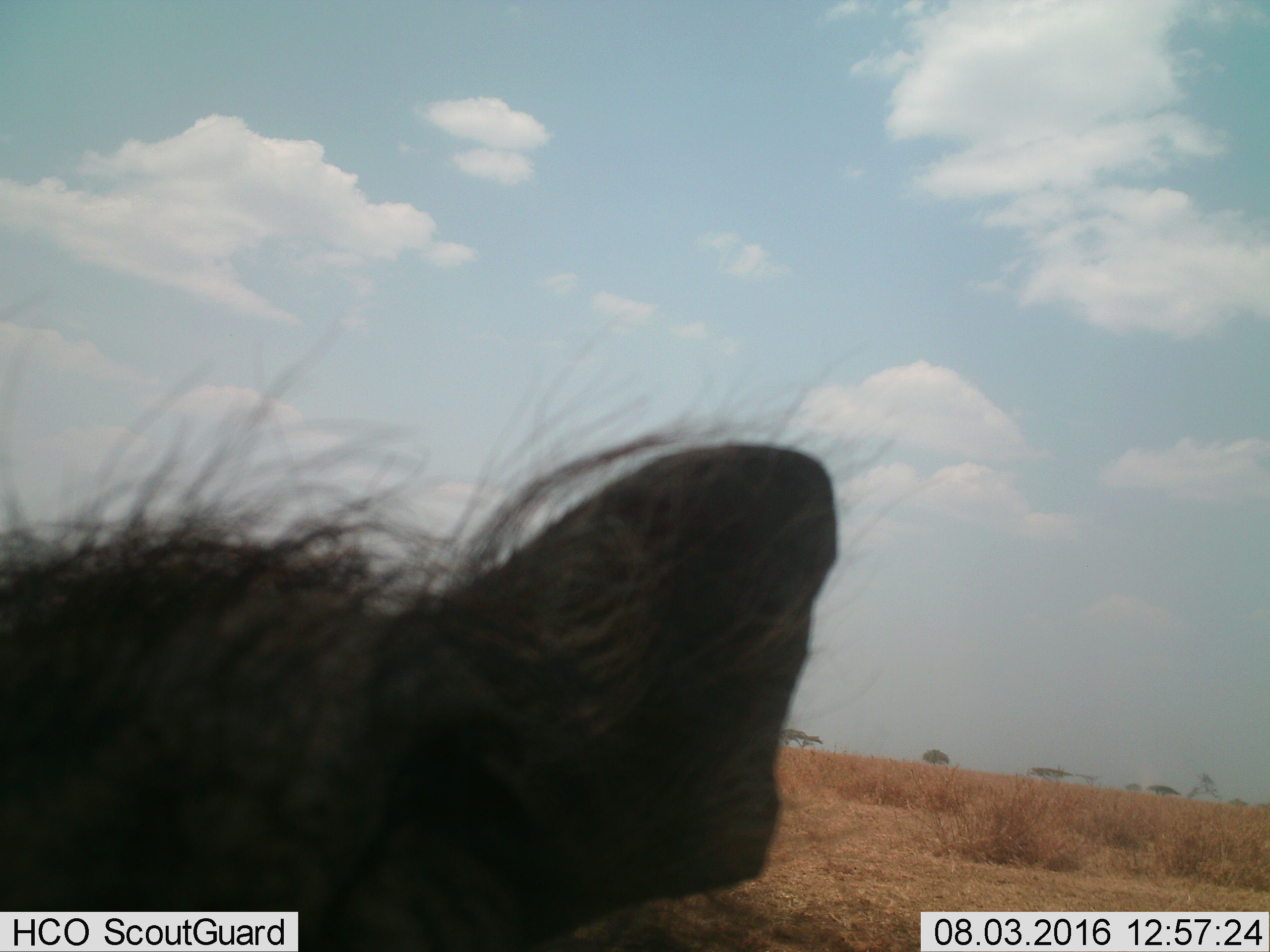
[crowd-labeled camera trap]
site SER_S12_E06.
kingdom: Animalia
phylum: Chordata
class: Mammalia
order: Artiodactyla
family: Suidae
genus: Phacochoerus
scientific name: Phacochoerus africanus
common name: warthog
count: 1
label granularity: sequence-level